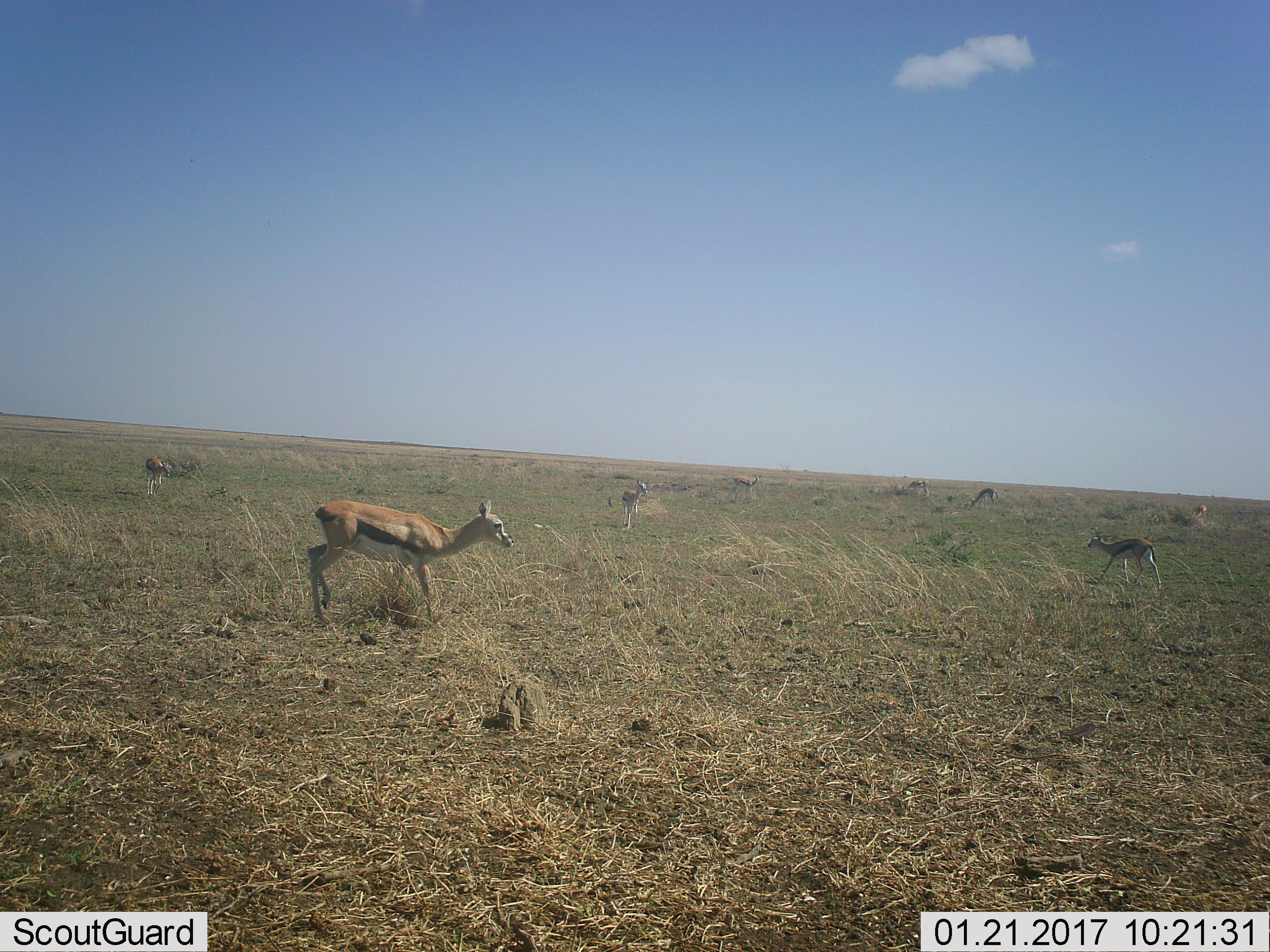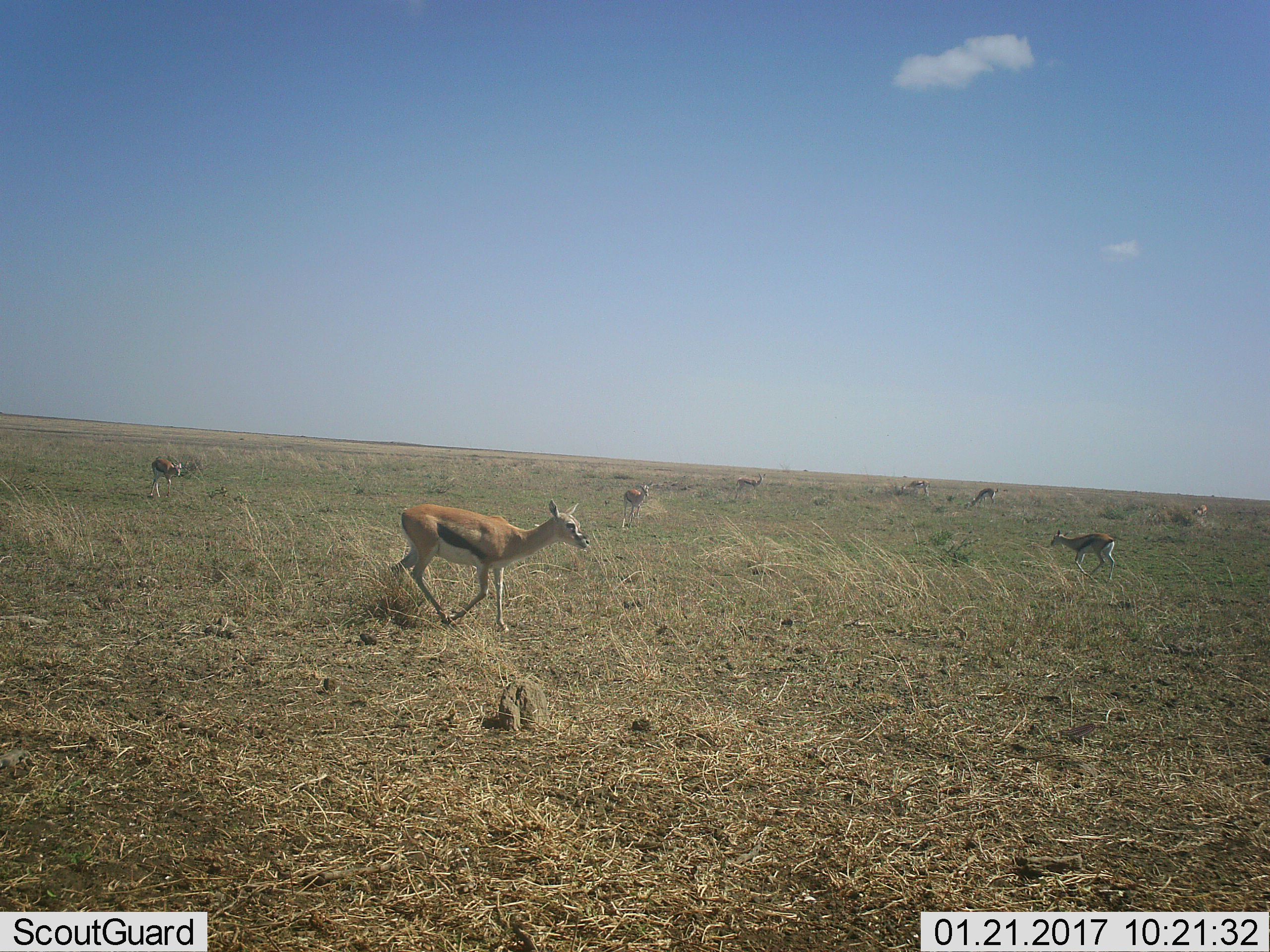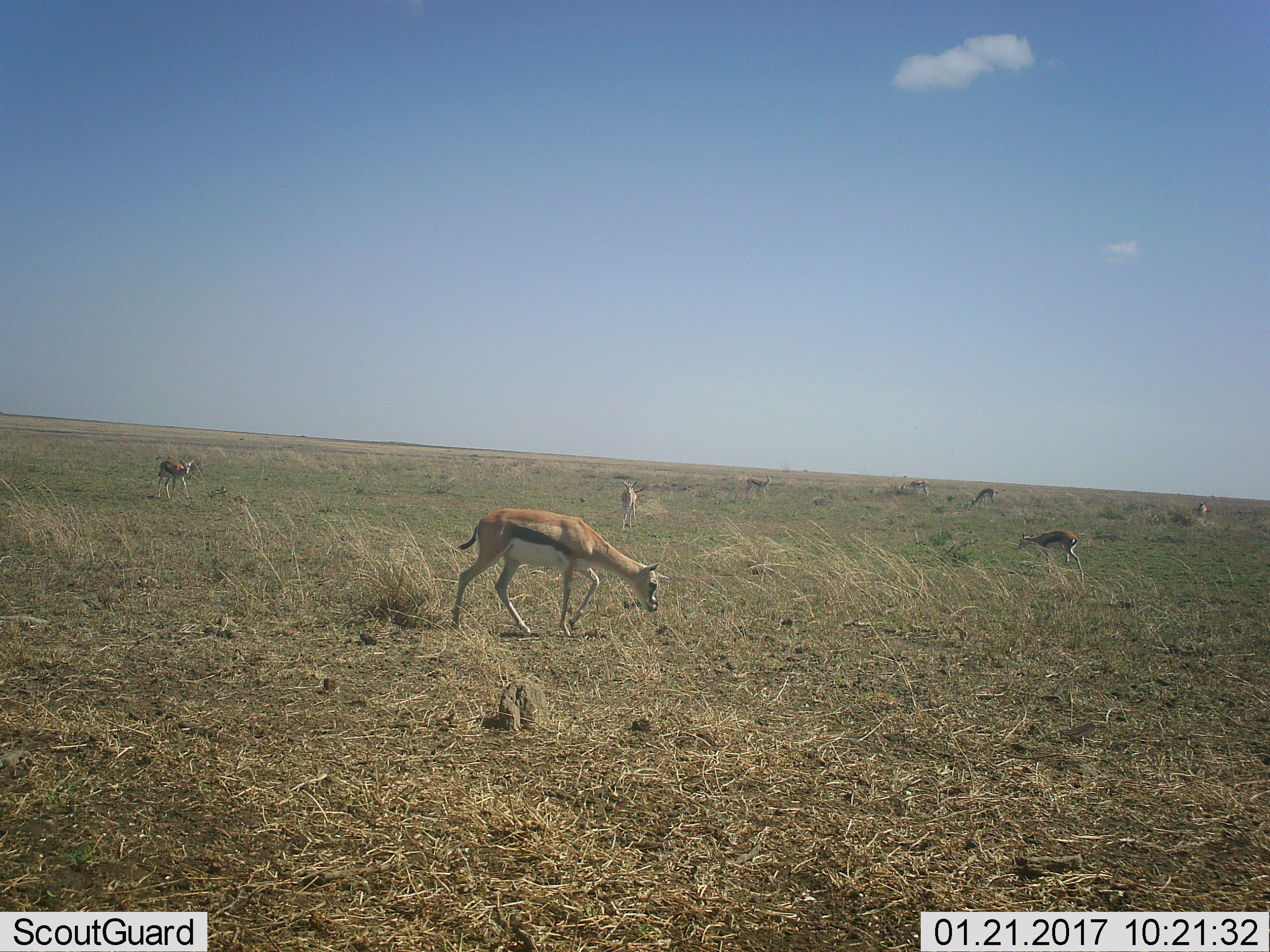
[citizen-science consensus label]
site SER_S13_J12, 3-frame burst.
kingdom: Animalia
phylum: Chordata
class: Mammalia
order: Artiodactyla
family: Bovidae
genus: Eudorcas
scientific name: Eudorcas thomsonii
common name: thomson's gazelle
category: gazellethomsons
Gazellethomsons (thomson's gazelle) (Eudorcas thomsonii), count 7. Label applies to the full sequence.